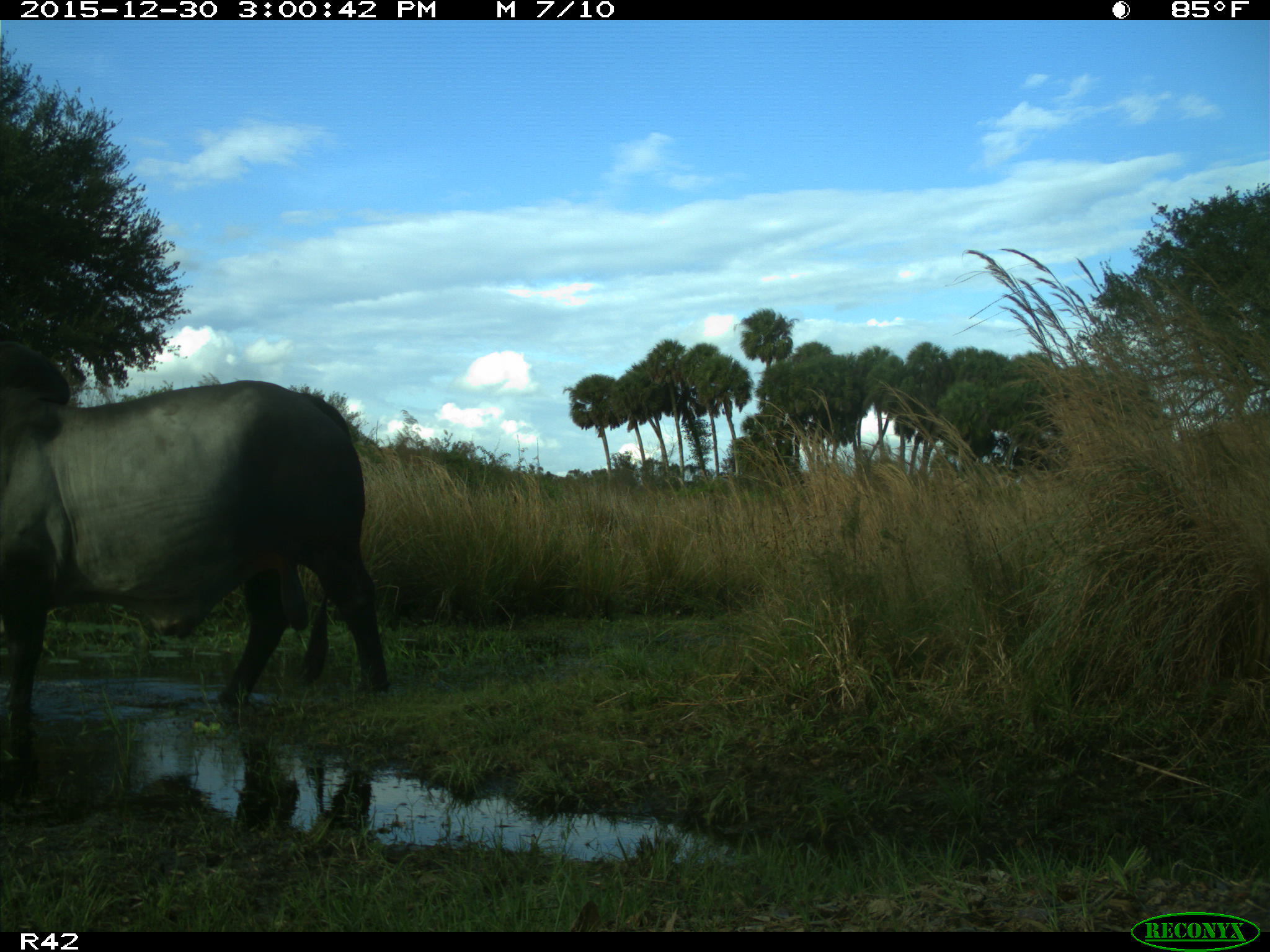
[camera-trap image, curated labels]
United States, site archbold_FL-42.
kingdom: Animalia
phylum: Chordata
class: Mammalia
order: Artiodactyla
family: Bovidae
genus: Bos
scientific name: Bos taurus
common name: domestic cow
Bos taurus (domestic cow).